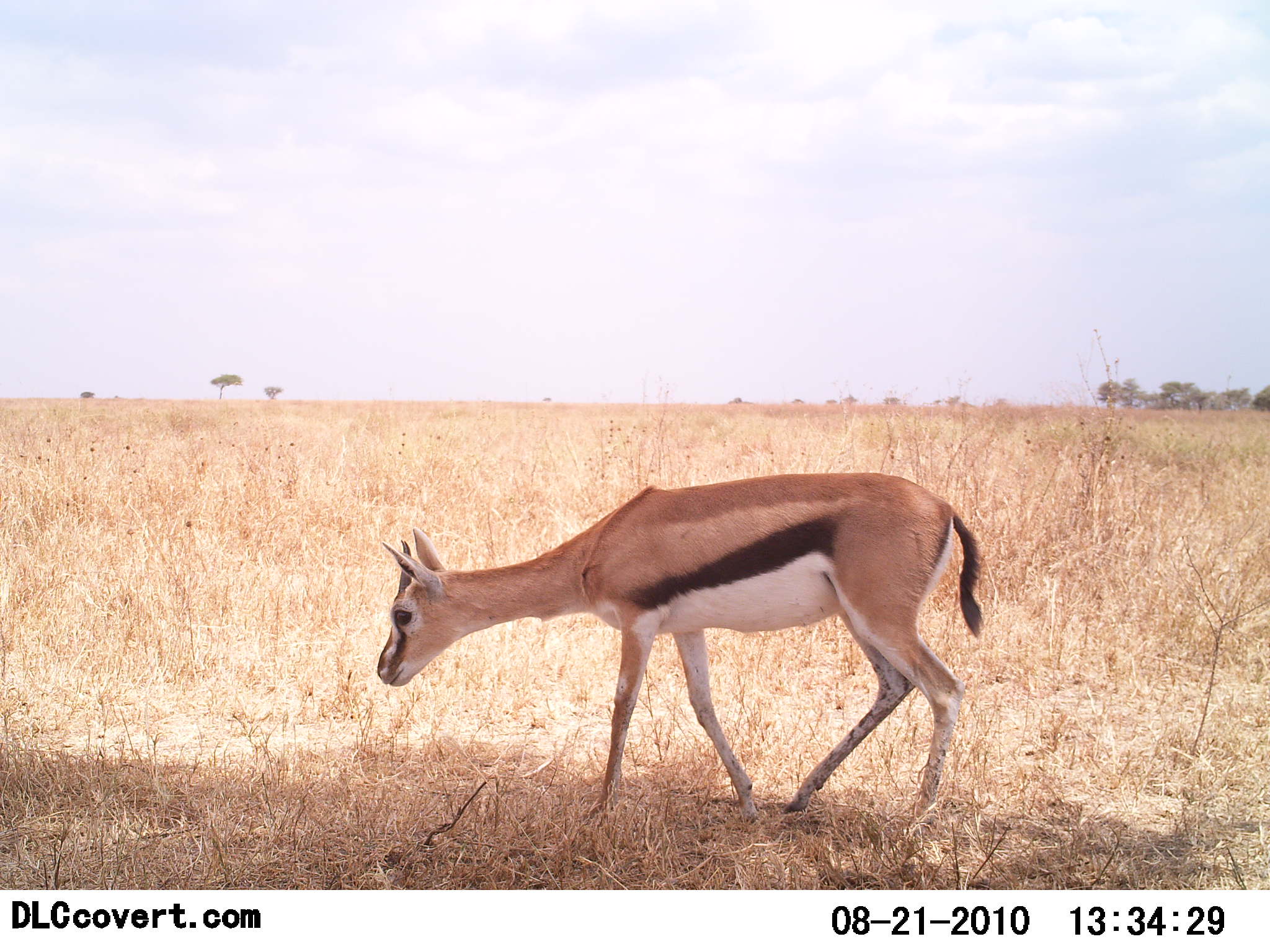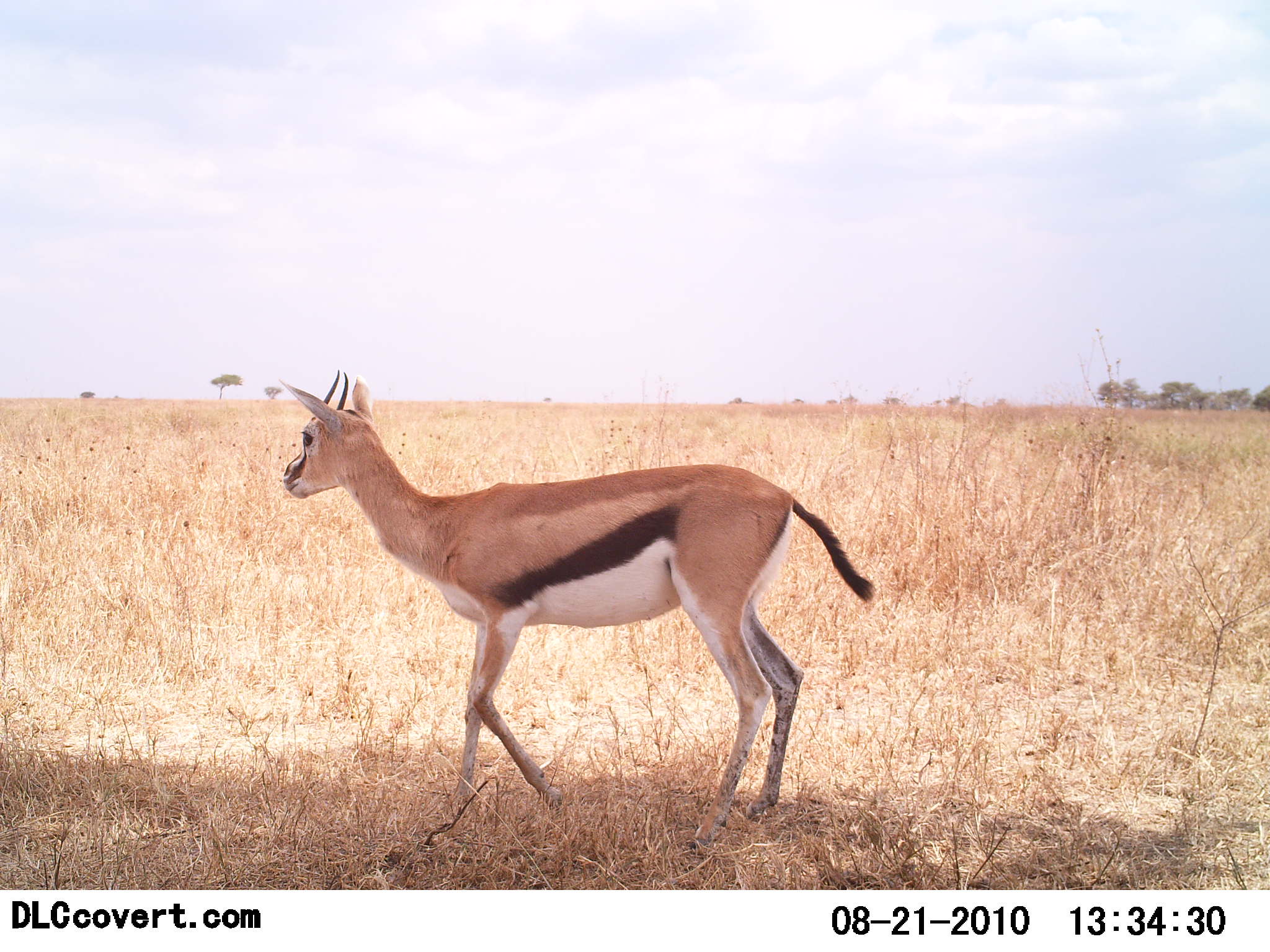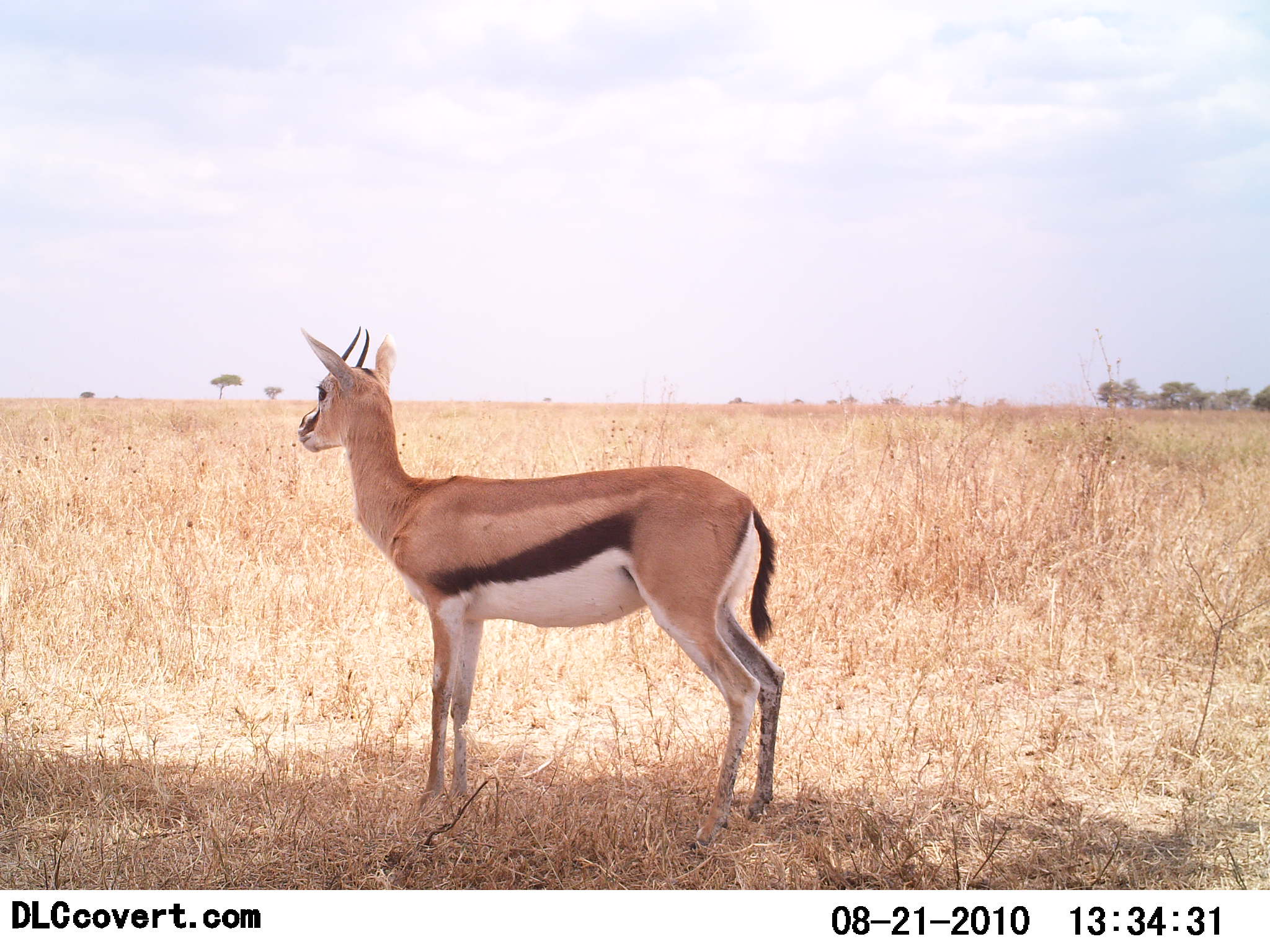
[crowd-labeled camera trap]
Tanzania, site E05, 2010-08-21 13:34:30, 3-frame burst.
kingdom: Animalia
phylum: Chordata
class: Mammalia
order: Artiodactyla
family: Bovidae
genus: Eudorcas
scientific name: Eudorcas thomsonii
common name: thomson's gazelle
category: gazellethomsons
Gazellethomsons (thomson's gazelle) (Eudorcas thomsonii), count 1. Behavior (volunteer vote fractions): standing 53%, resting 0%, moving 67%, interacting 0%. Young present (vote fraction): 0%. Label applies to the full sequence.